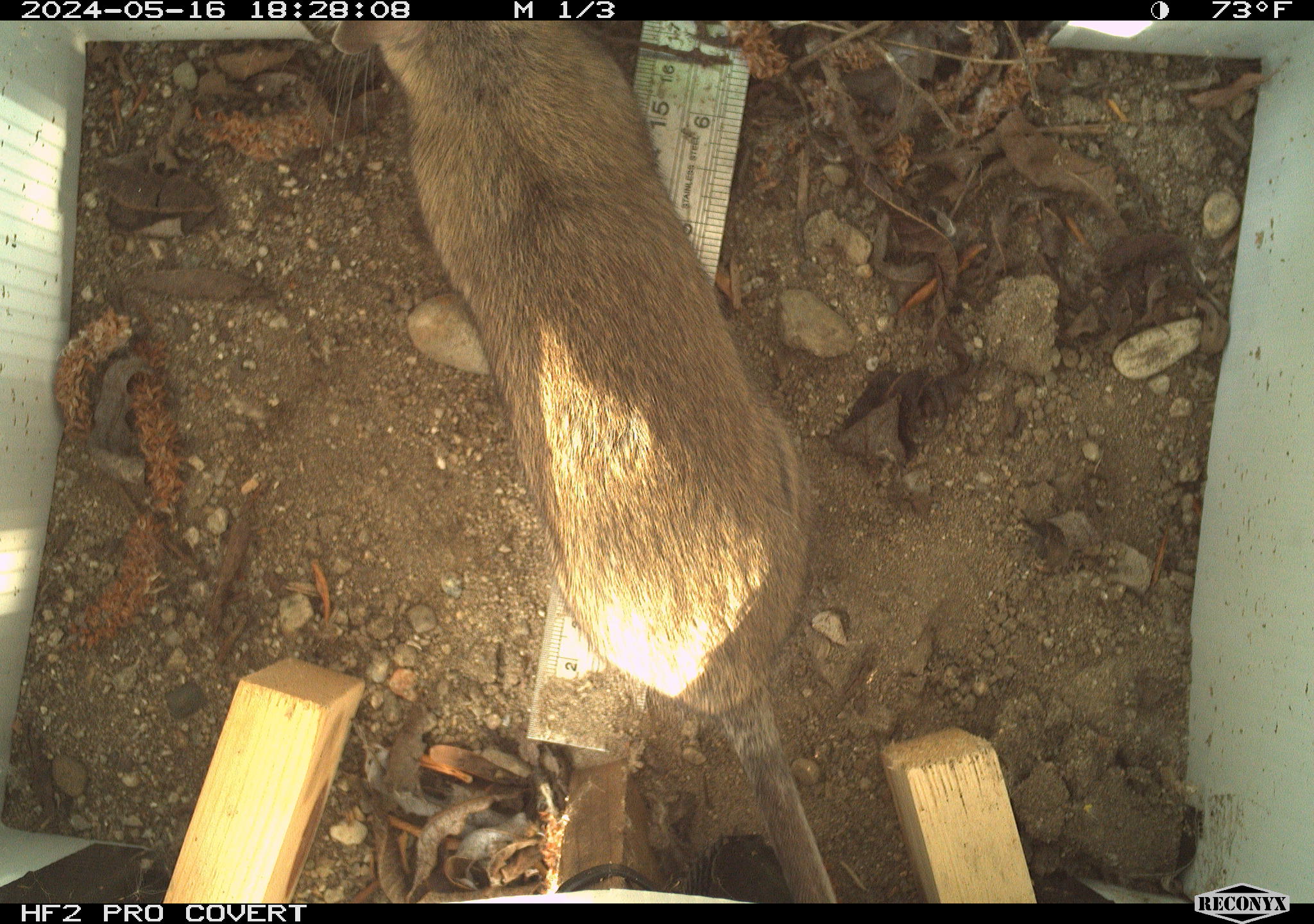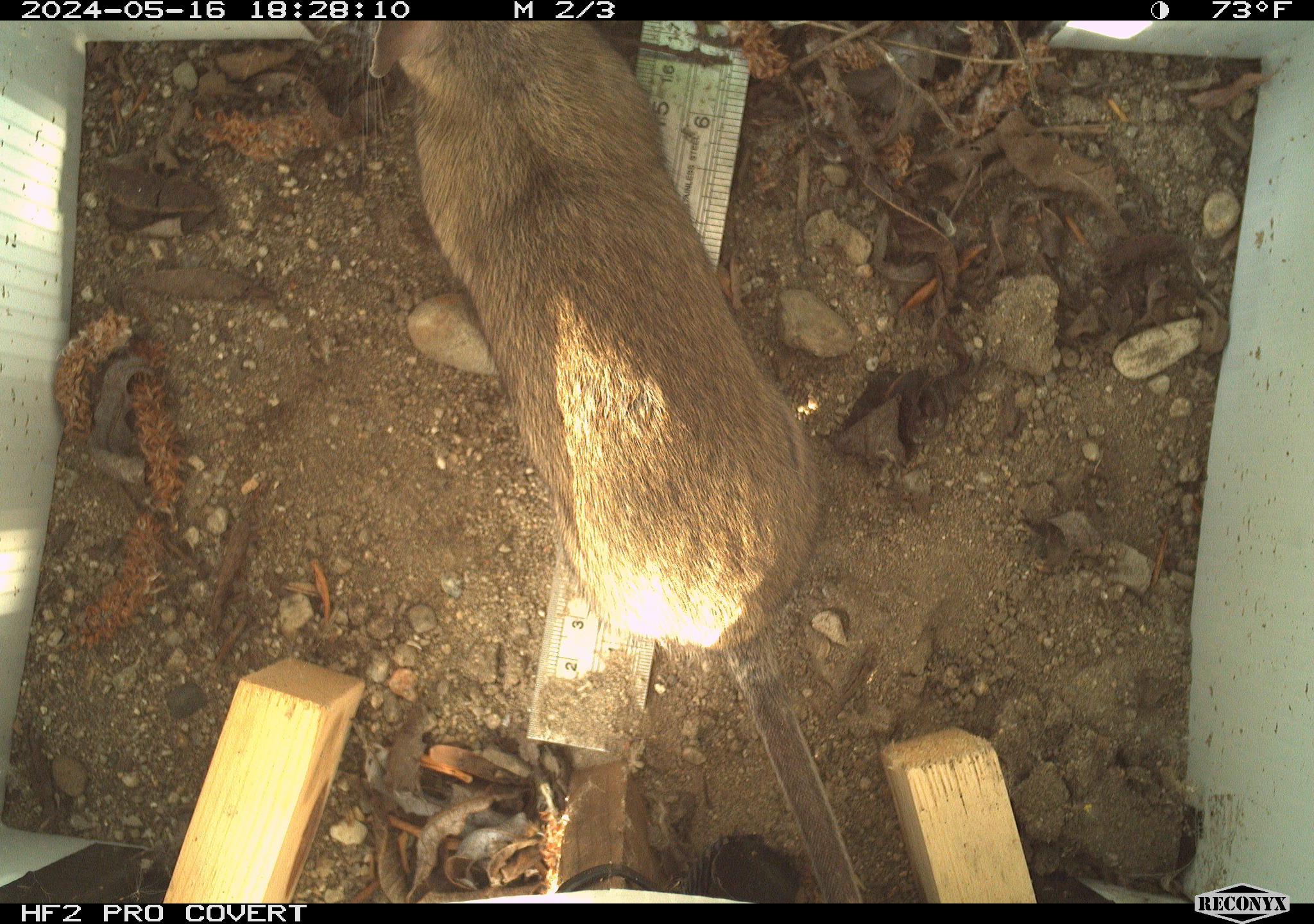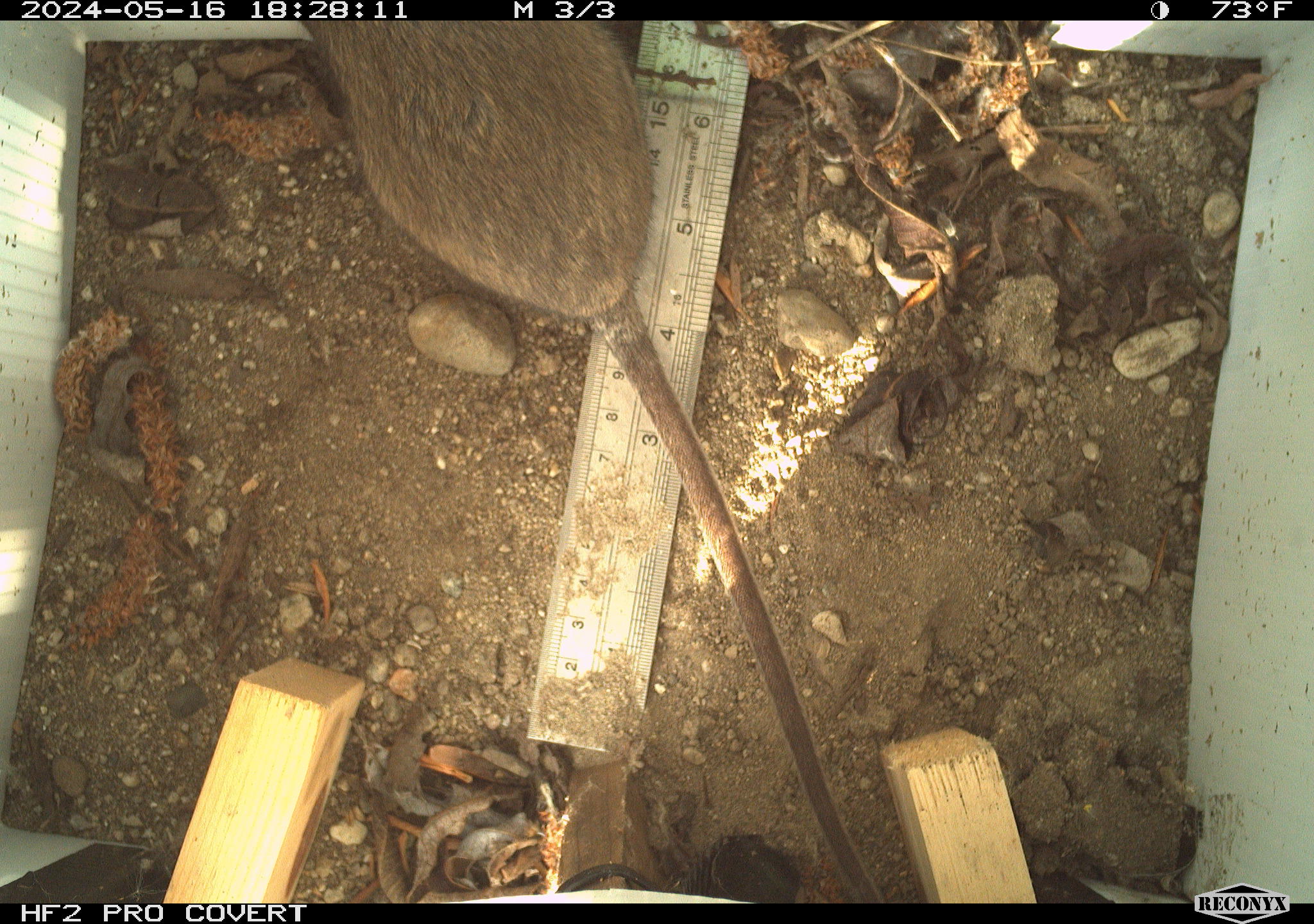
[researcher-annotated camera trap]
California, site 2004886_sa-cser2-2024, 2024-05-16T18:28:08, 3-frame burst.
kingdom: Animalia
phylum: Chordata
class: Mammalia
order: Rodentia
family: Muridae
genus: Rattus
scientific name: Rattus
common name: rat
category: rattus species